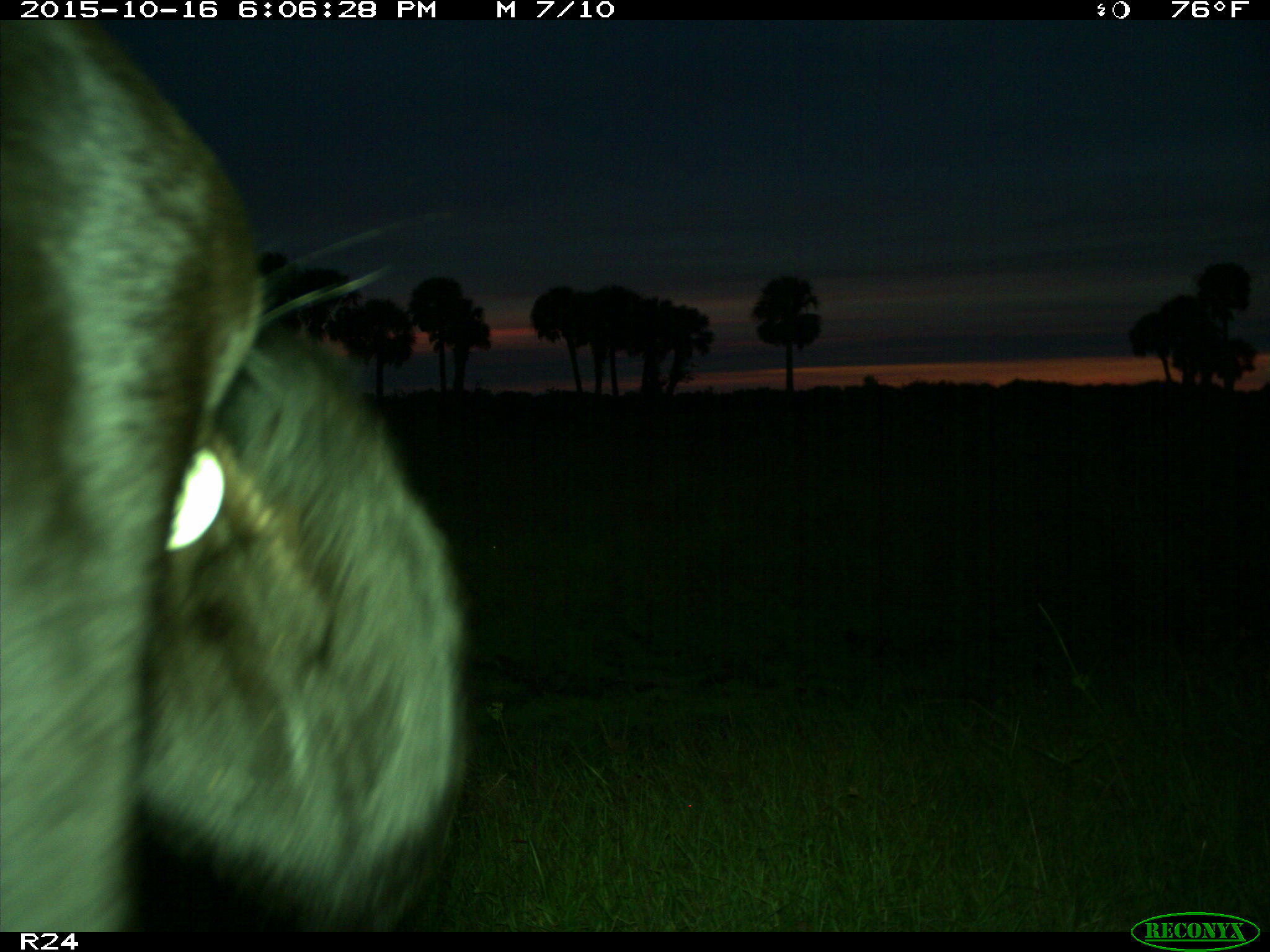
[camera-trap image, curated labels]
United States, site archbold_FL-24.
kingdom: Animalia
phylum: Chordata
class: Mammalia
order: Artiodactyla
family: Bovidae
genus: Bos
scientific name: Bos taurus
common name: domestic cow